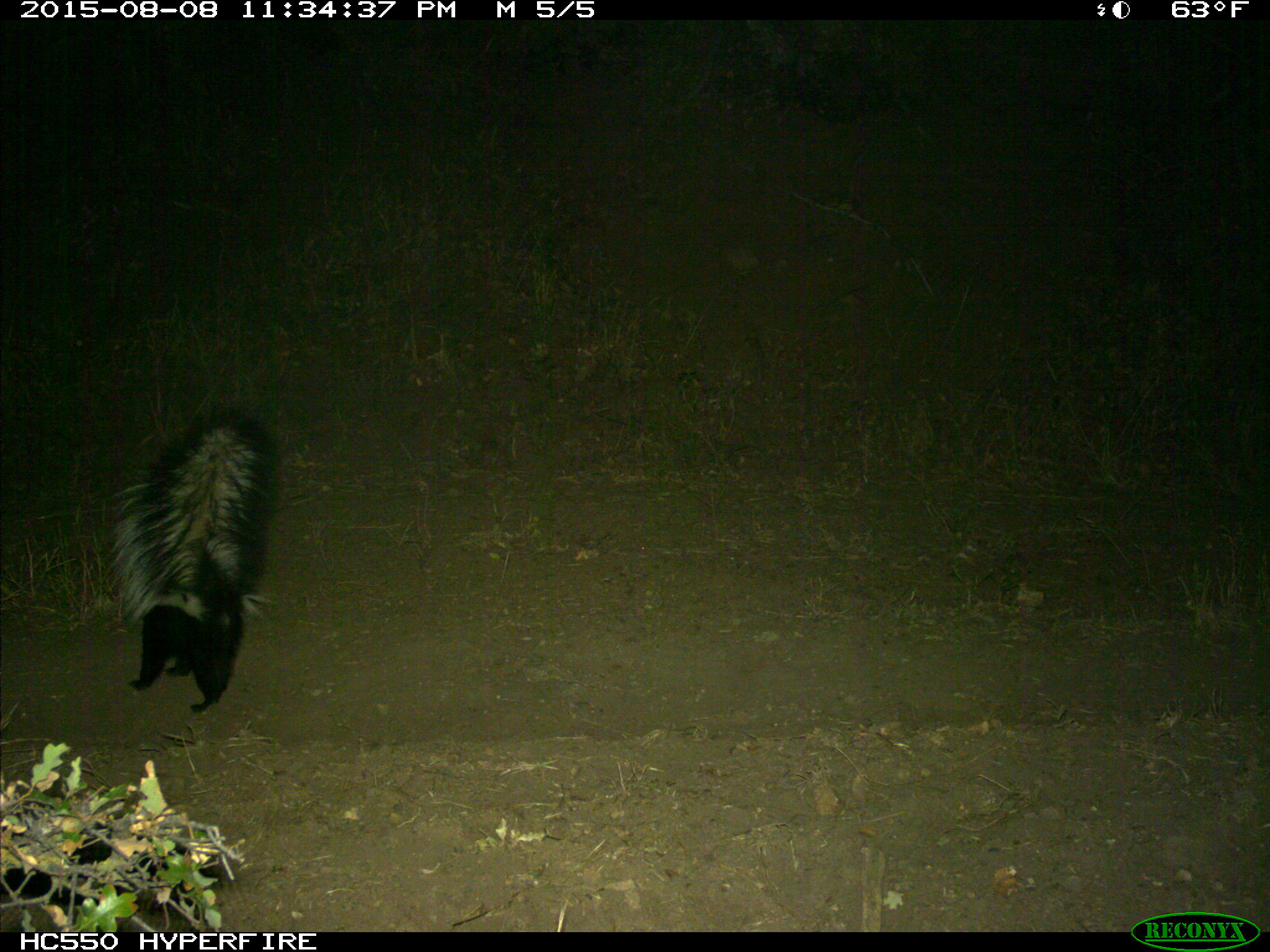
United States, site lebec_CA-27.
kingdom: Animalia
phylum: Chordata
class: Mammalia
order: Carnivora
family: Mephitidae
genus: Mephitis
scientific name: Mephitis mephitis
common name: striped skunk